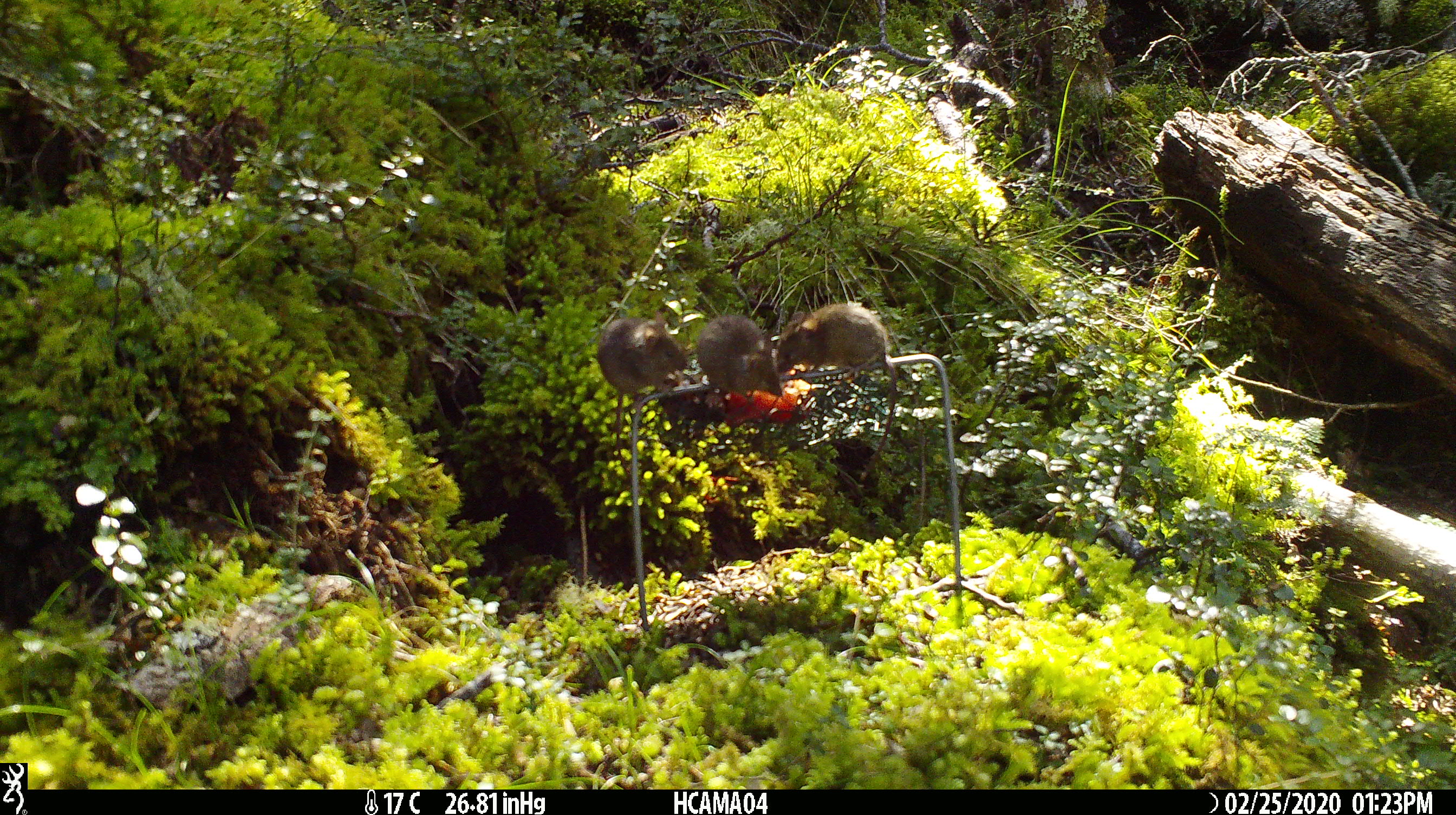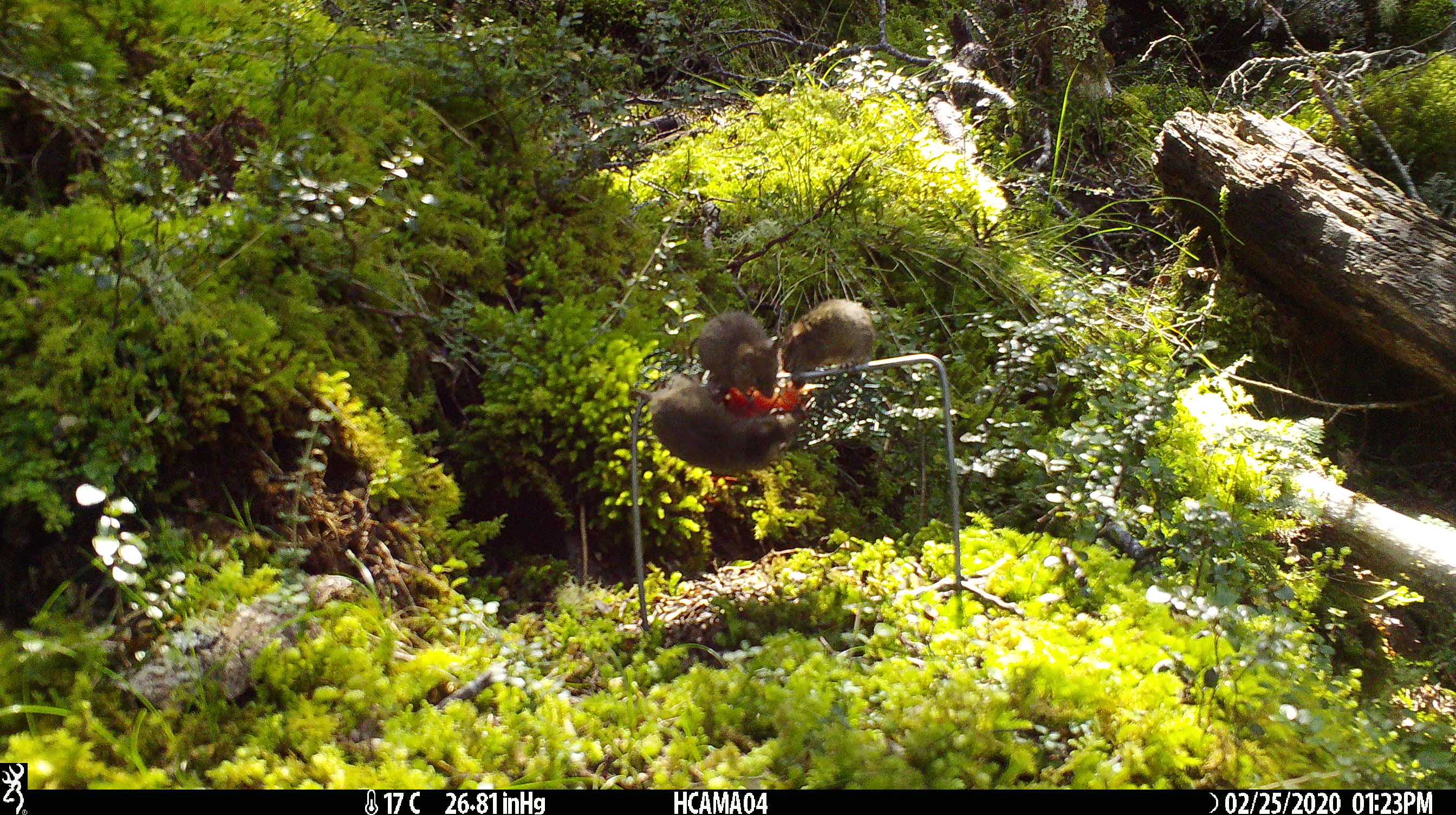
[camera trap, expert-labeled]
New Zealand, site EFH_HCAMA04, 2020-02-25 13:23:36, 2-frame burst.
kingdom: Animalia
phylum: Chordata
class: Mammalia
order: Rodentia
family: Muridae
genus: Mus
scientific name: Mus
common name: mouse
Mouse (Mus).